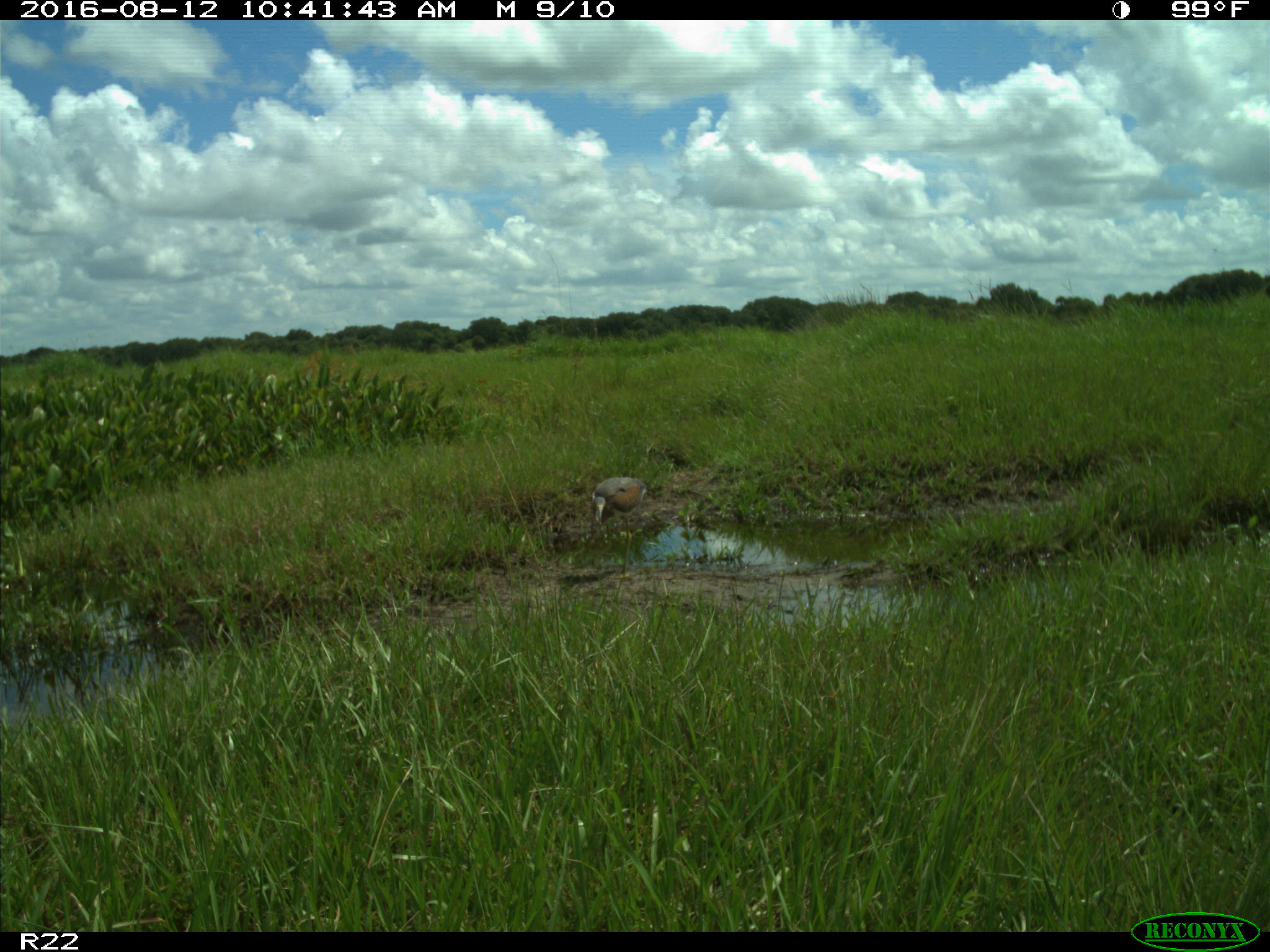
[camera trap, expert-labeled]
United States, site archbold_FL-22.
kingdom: Animalia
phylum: Chordata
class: Aves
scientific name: Aves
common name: birds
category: unidentified bird